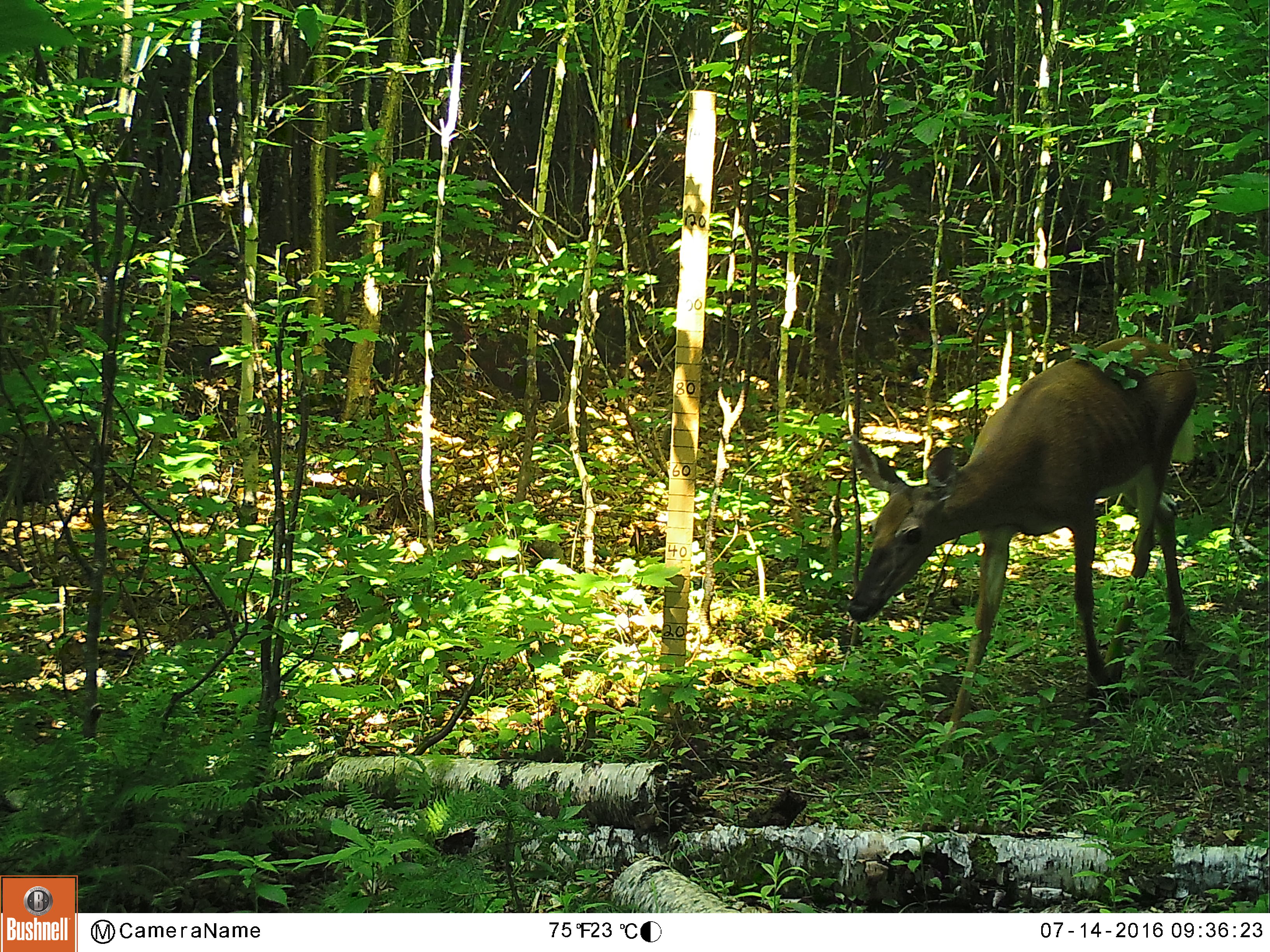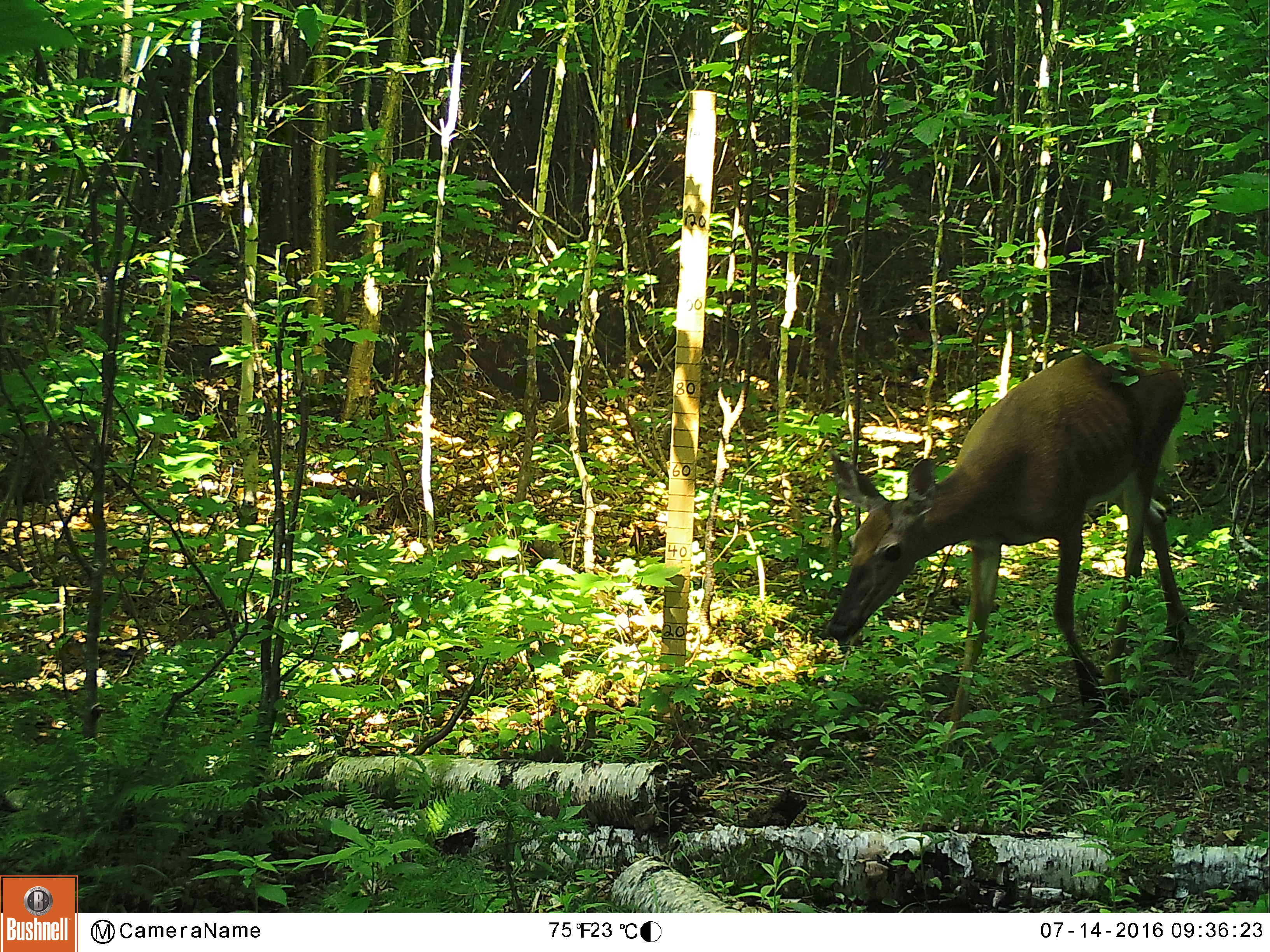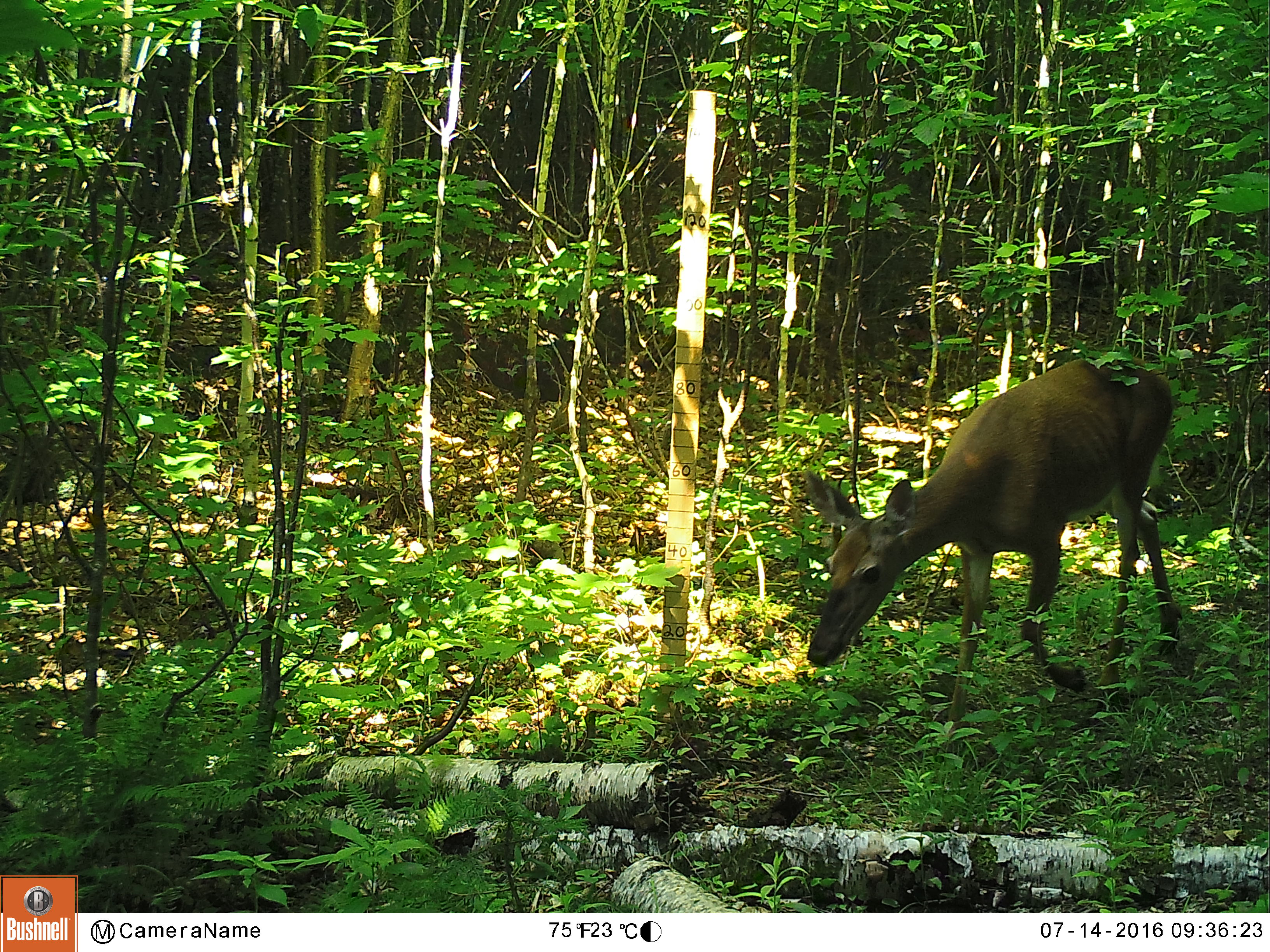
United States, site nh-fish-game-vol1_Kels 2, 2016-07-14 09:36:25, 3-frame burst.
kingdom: Animalia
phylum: Chordata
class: Mammalia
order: Artiodactyla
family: Cervidae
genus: Odocoileus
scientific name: Odocoileus virginianus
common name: white-tailed deer